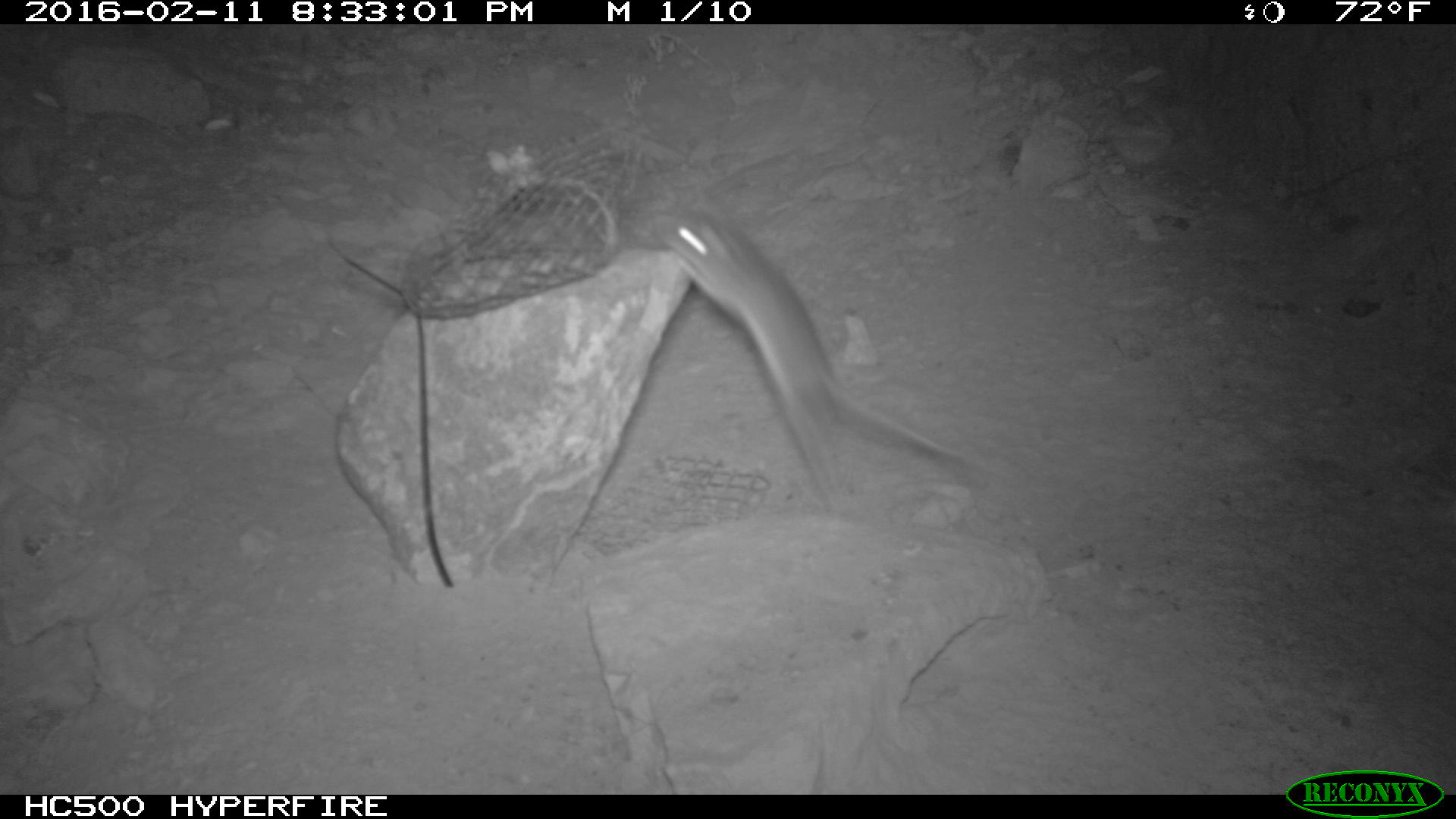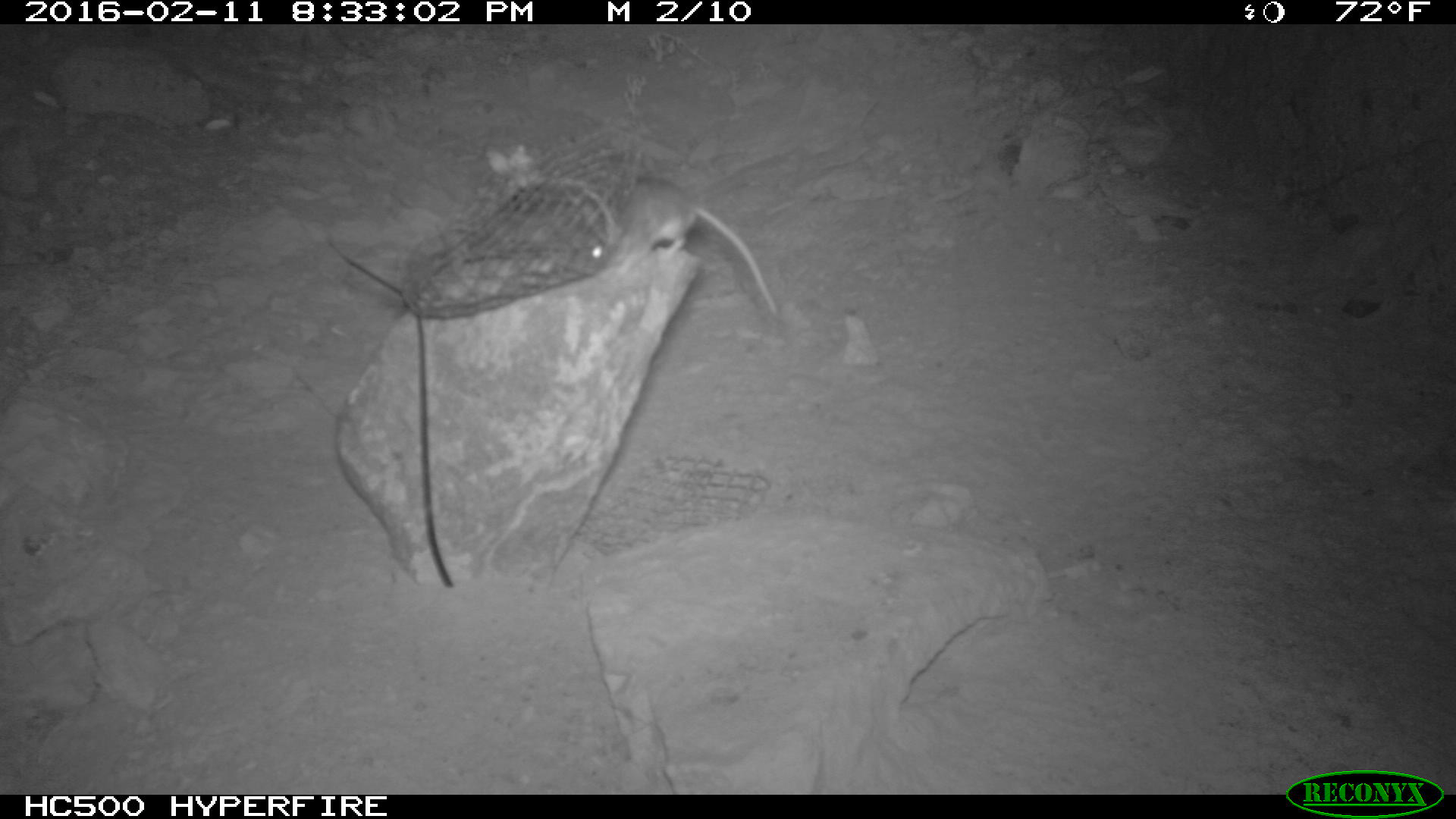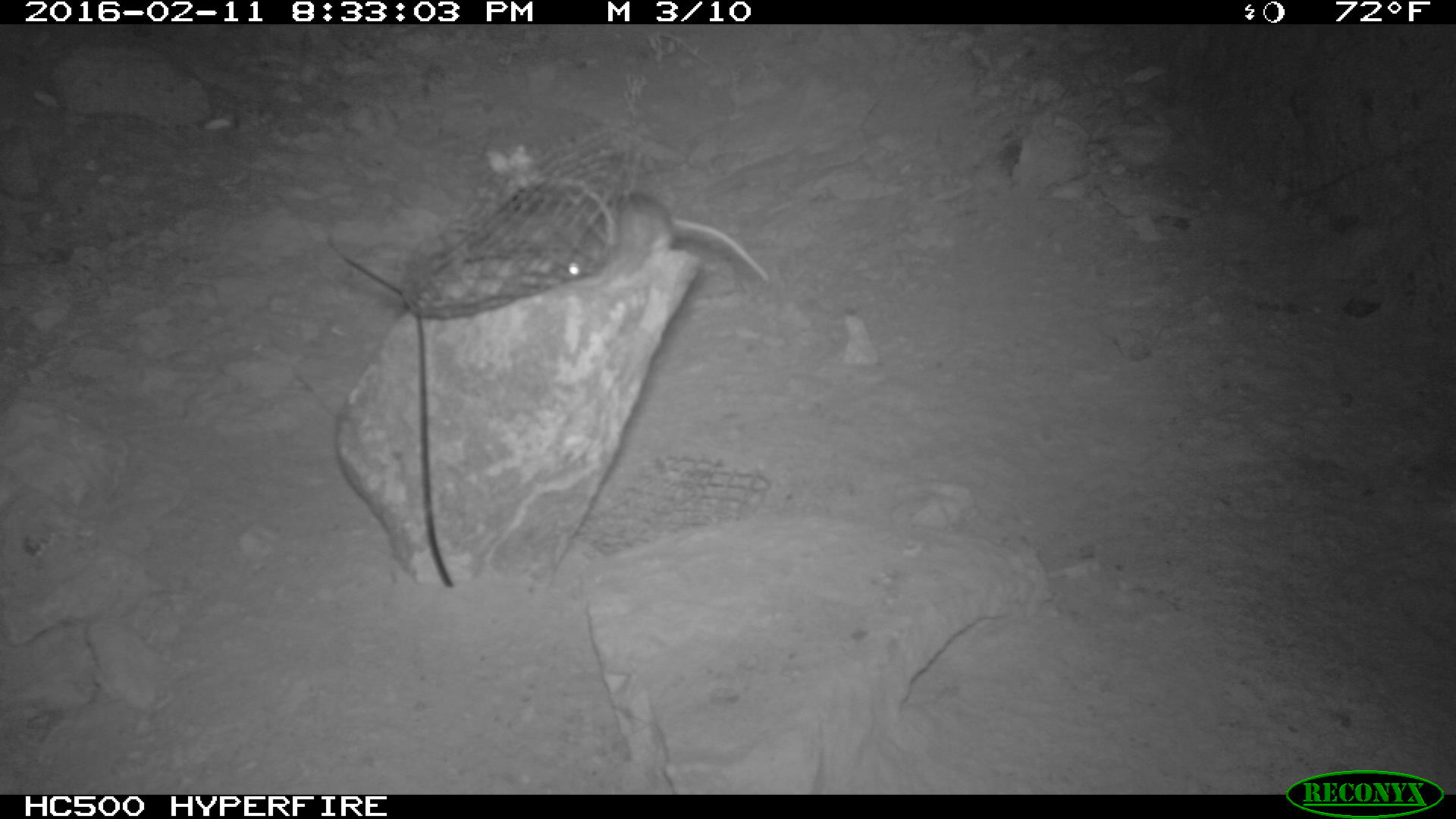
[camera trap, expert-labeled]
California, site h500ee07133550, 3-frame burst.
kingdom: Animalia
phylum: Chordata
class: Mammalia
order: Rodentia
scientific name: Rodentia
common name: rodent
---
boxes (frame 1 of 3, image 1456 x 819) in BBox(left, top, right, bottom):
rodent: BBox(657, 204, 1004, 509)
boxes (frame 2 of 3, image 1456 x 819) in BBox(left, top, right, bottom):
rodent: BBox(574, 174, 777, 315)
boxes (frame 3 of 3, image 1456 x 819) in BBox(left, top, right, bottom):
rodent: BBox(597, 190, 771, 286)